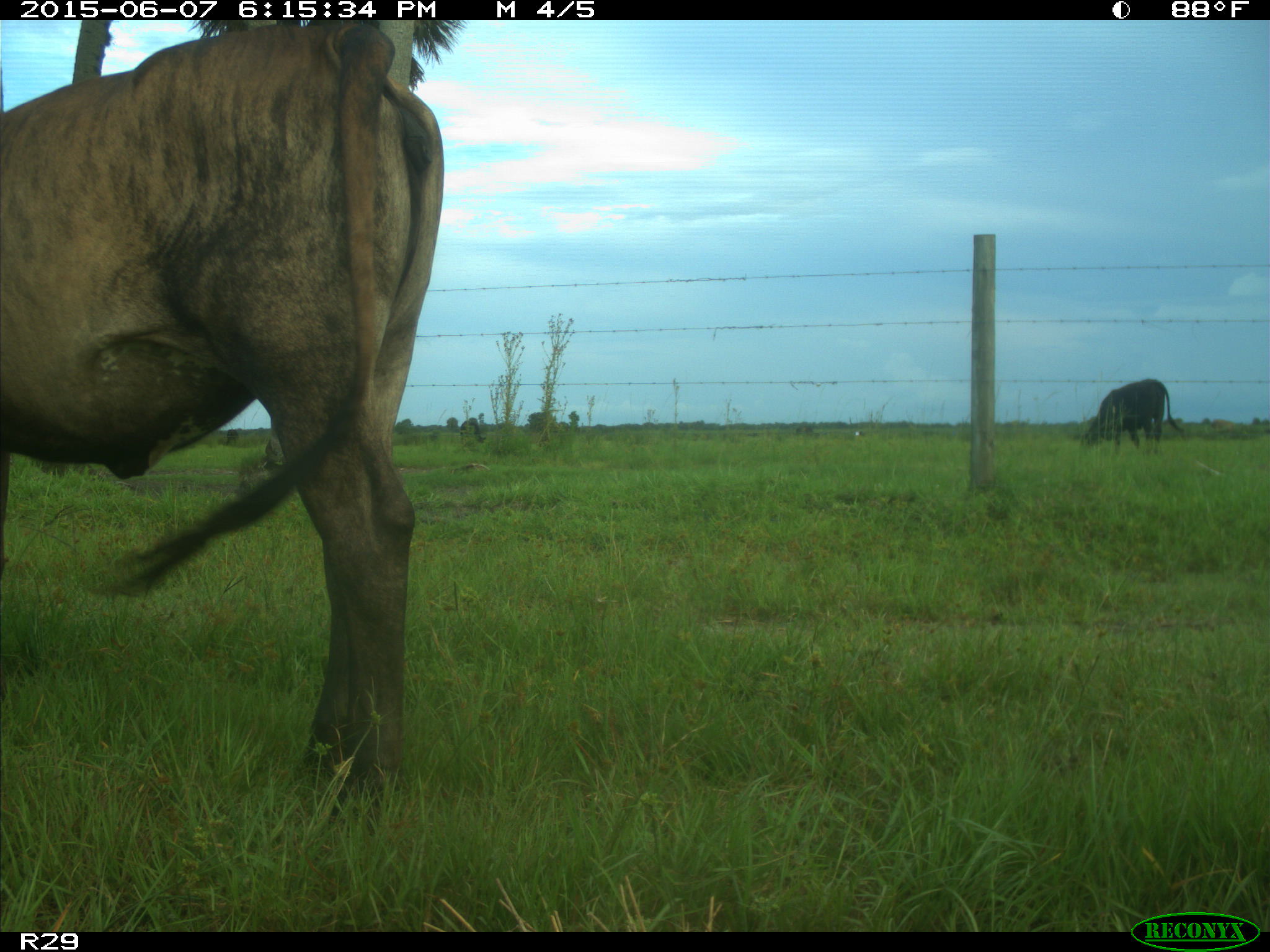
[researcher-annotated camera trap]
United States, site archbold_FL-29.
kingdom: Animalia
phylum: Chordata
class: Mammalia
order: Artiodactyla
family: Bovidae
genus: Bos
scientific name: Bos taurus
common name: domestic cow